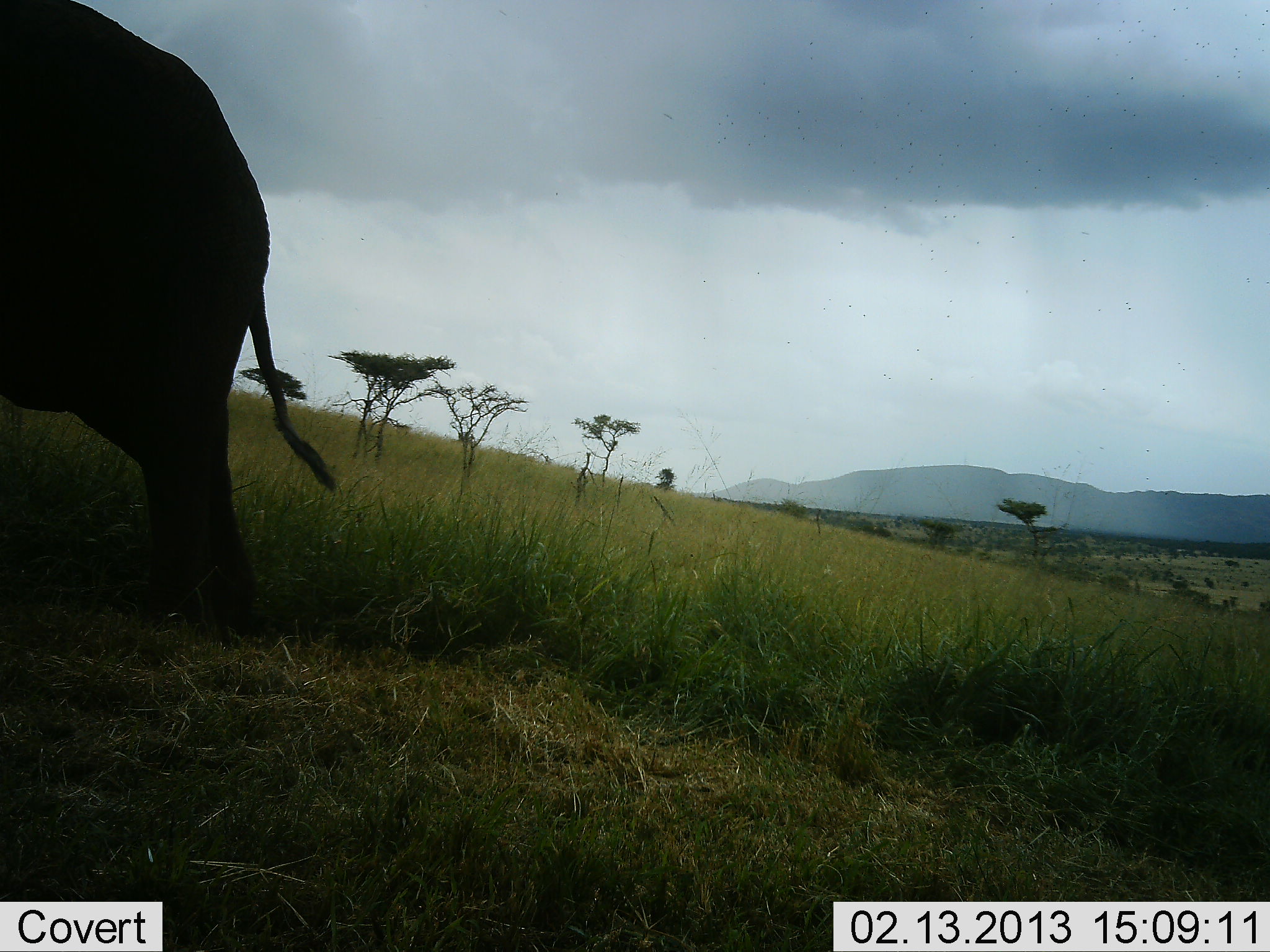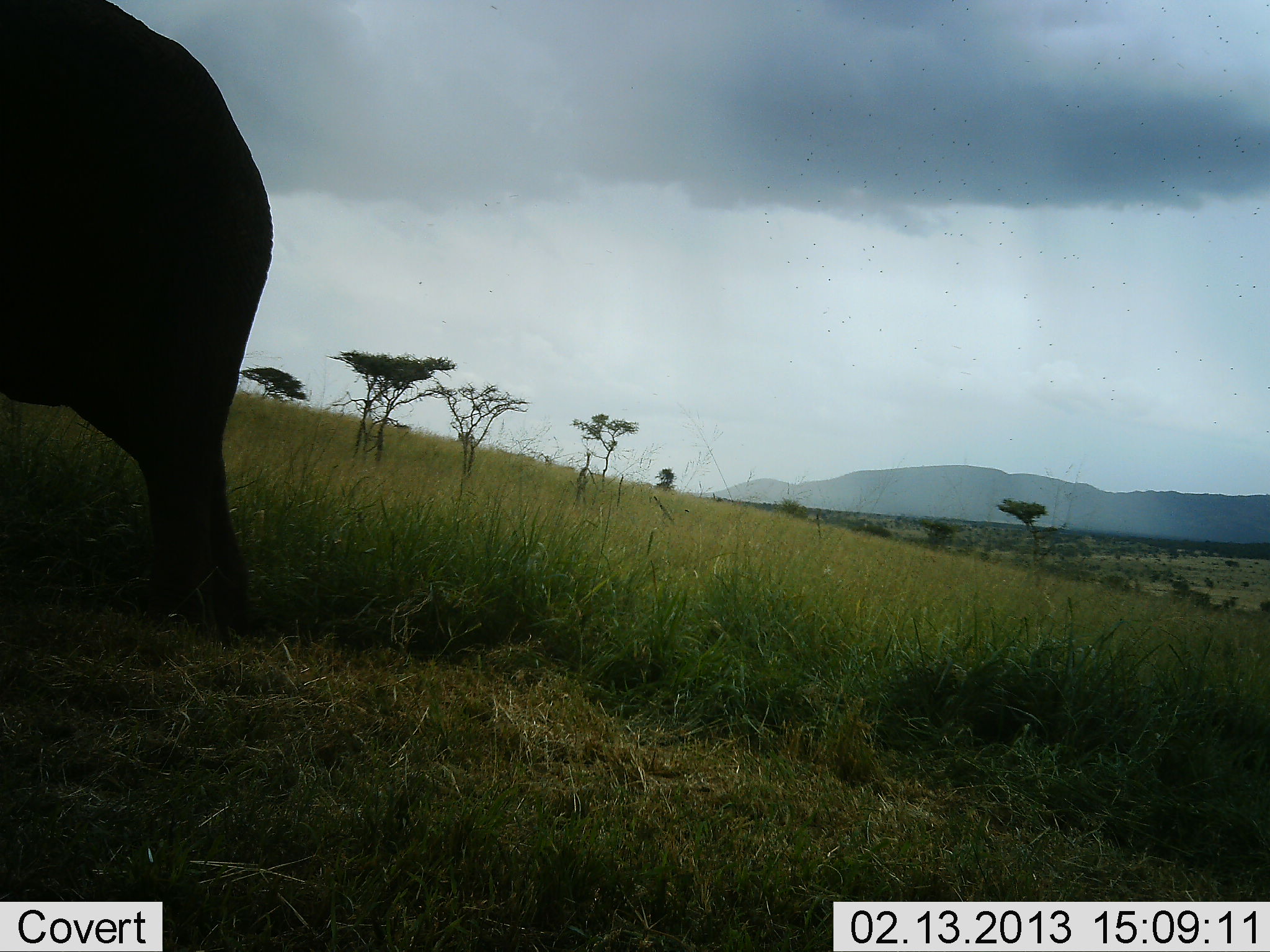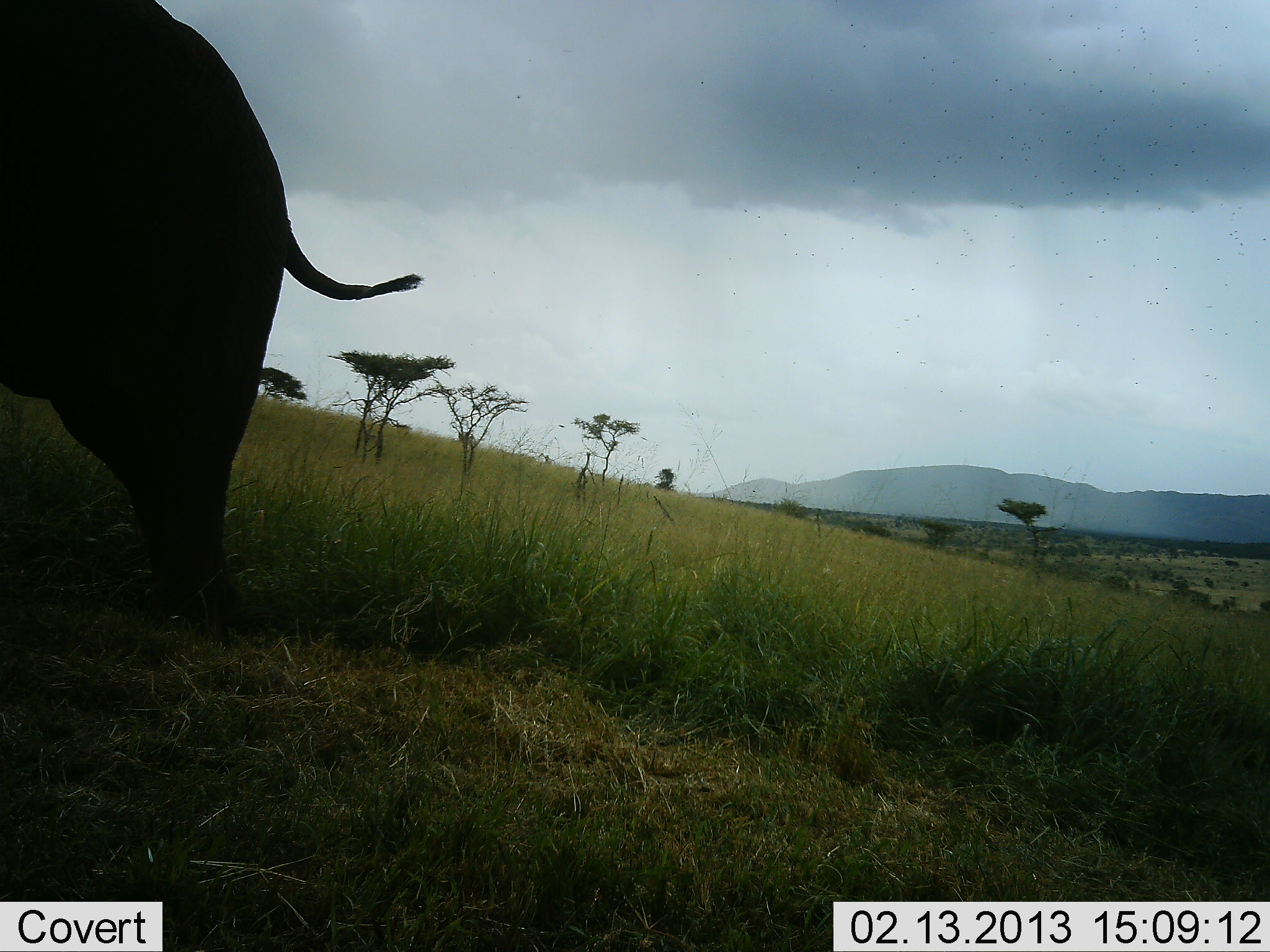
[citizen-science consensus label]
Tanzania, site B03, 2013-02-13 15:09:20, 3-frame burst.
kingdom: Animalia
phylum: Chordata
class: Mammalia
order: Proboscidea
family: Elephantidae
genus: Loxodonta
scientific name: Loxodonta africana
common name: african bush elephant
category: elephant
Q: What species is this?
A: Elephant (african bush elephant) (Loxodonta africana).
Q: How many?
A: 1.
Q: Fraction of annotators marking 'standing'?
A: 82%.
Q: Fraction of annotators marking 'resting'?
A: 4%.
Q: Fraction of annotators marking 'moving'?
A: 11%.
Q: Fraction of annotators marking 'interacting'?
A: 0%.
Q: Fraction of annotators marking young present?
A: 4%.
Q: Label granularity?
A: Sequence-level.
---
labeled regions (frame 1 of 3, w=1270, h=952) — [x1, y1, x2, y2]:
animal: [0, 1, 336, 632]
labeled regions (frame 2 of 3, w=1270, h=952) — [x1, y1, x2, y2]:
animal: [0, 1, 275, 627]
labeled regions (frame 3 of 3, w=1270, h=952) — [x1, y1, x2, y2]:
animal: [0, 1, 426, 619]